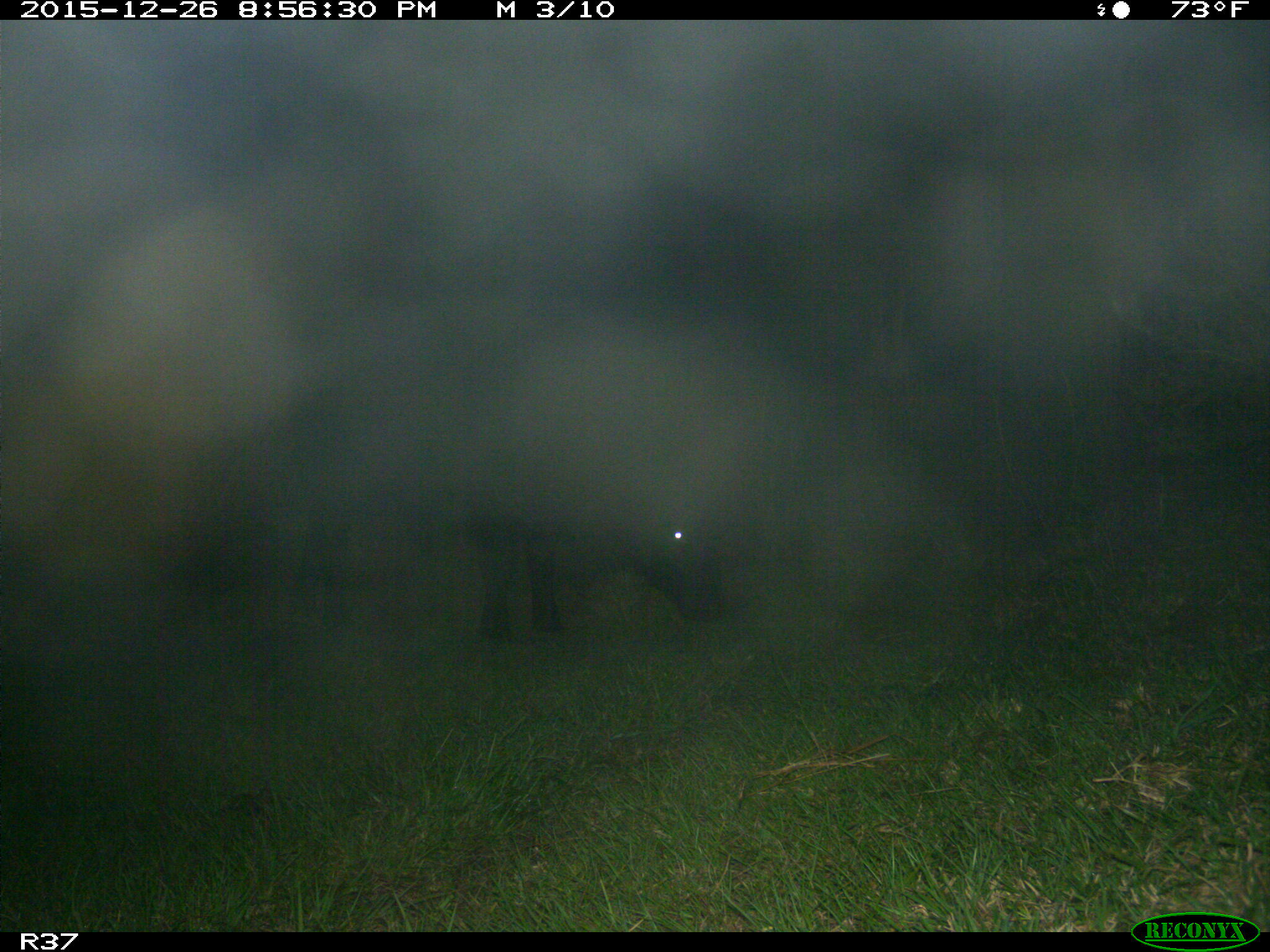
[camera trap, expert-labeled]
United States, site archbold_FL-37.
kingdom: Animalia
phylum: Chordata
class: Mammalia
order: Artiodactyla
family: Bovidae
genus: Bos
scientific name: Bos taurus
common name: domestic cow